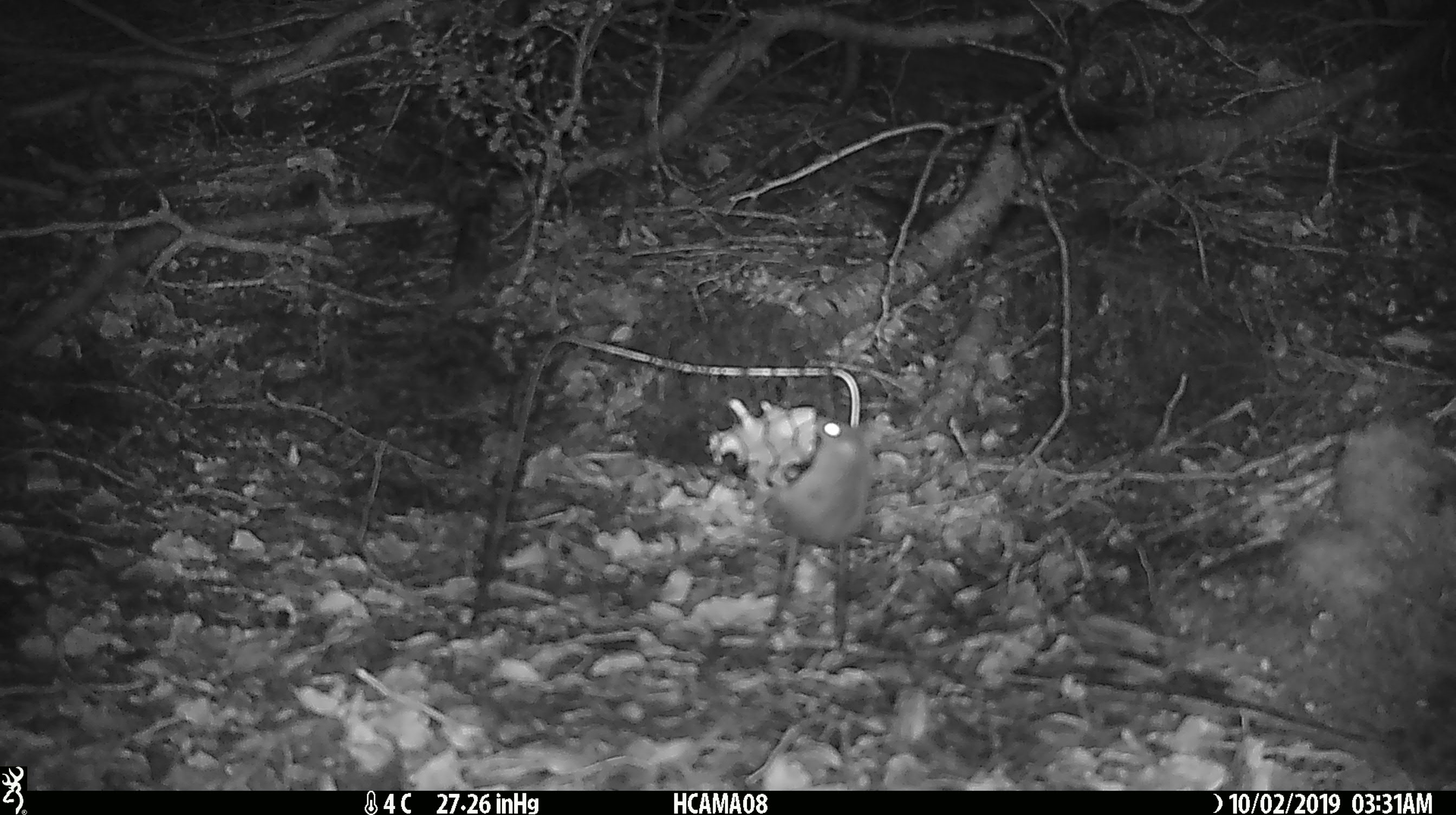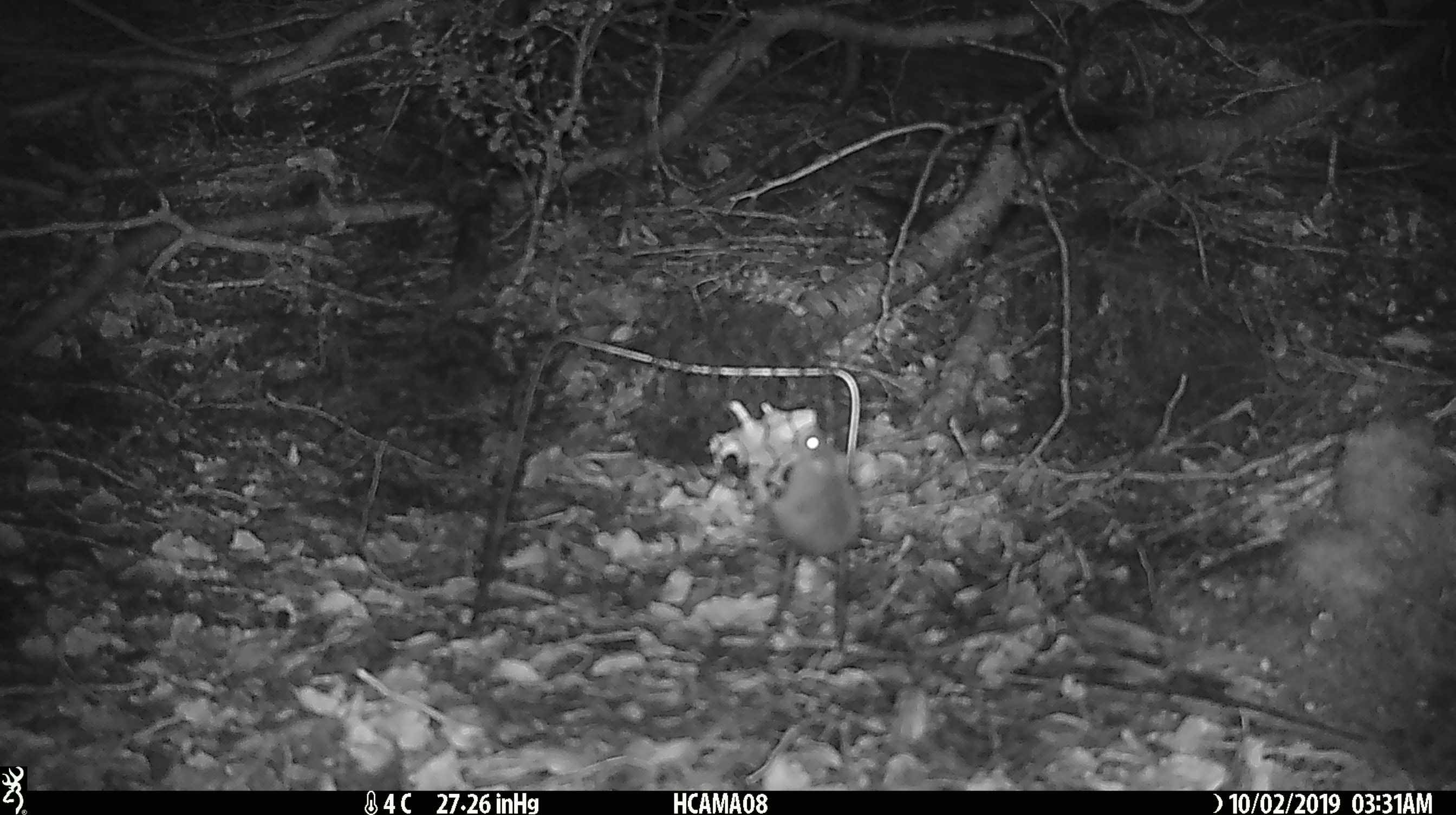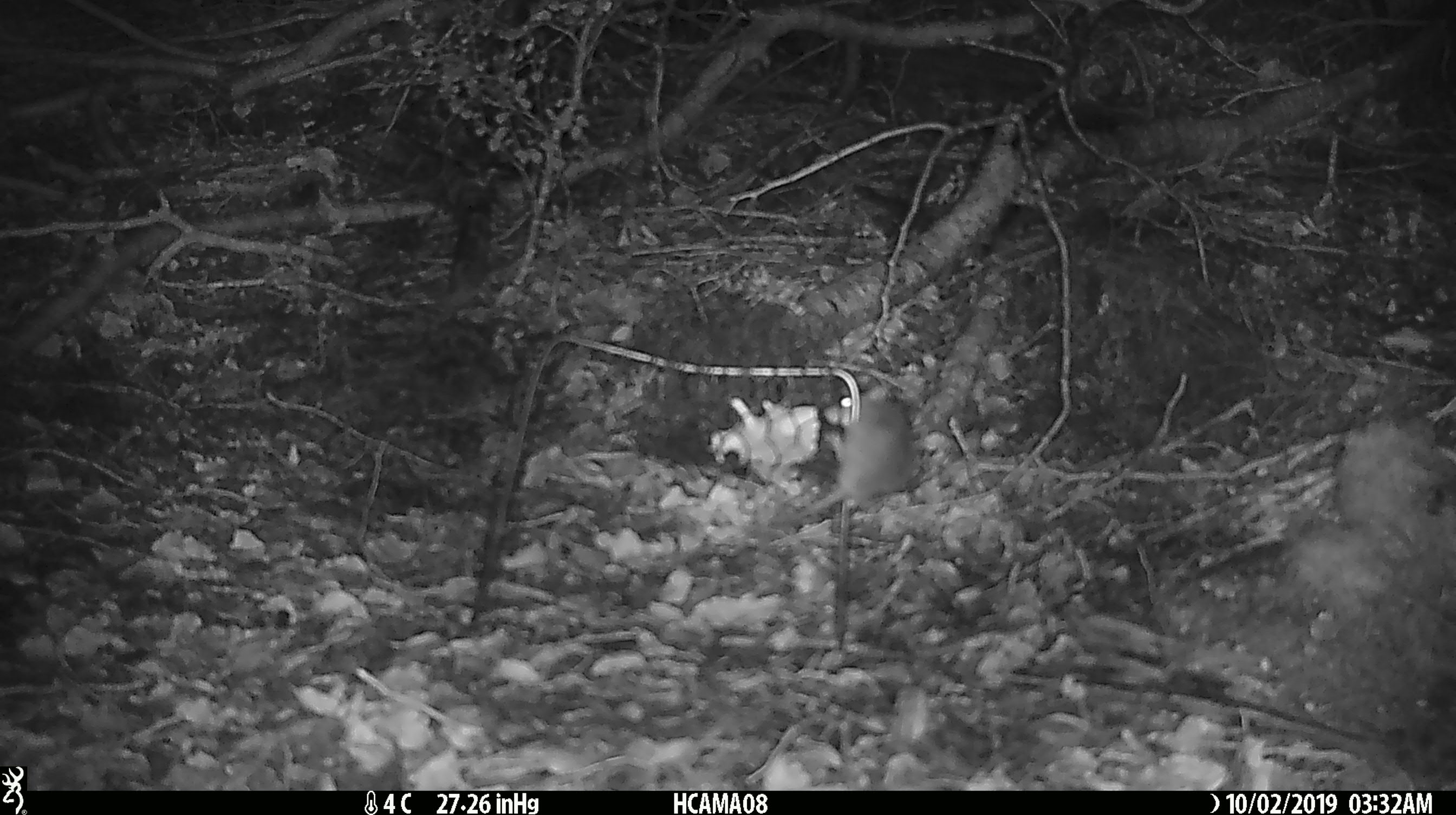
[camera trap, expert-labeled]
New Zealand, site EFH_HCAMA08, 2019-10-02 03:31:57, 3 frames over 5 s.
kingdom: Animalia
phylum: Chordata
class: Mammalia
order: Rodentia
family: Muridae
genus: Mus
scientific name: Mus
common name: mouse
Mouse (Mus).